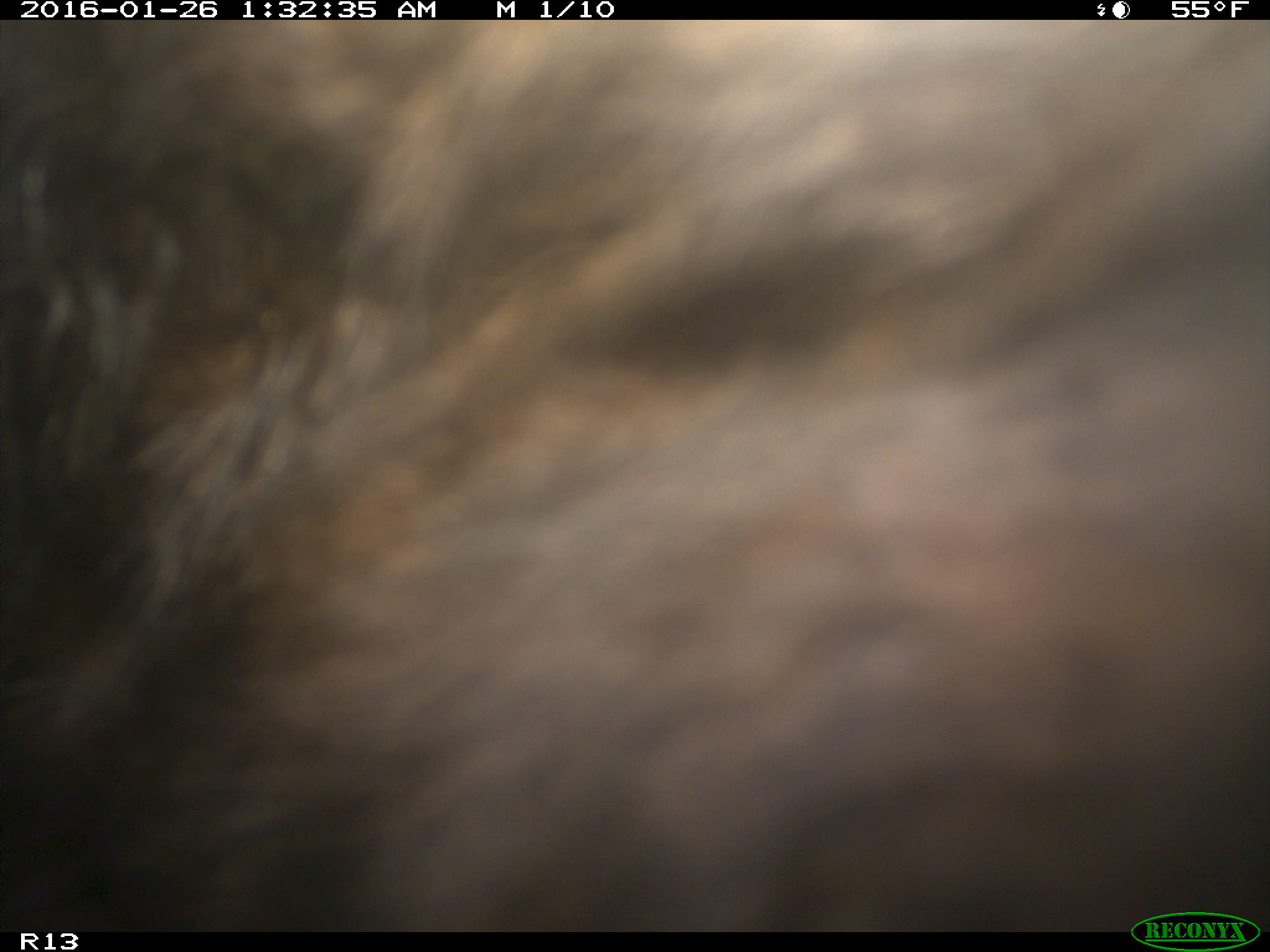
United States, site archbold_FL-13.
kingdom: Animalia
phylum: Chordata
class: Mammalia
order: Artiodactyla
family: Bovidae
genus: Bos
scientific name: Bos taurus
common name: domestic cow